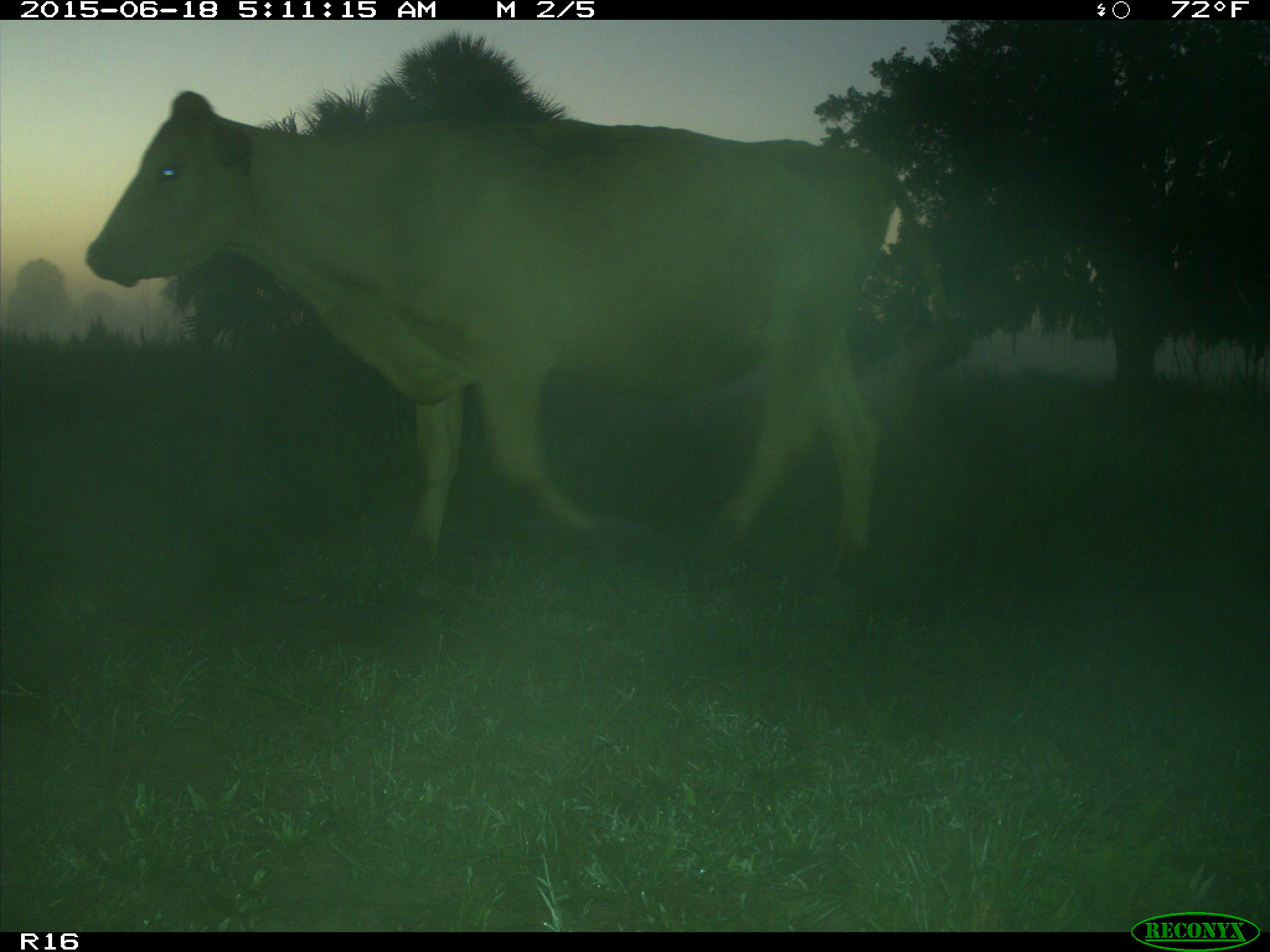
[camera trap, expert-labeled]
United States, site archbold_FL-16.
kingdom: Animalia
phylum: Chordata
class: Mammalia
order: Artiodactyla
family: Bovidae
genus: Bos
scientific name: Bos taurus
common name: domestic cow